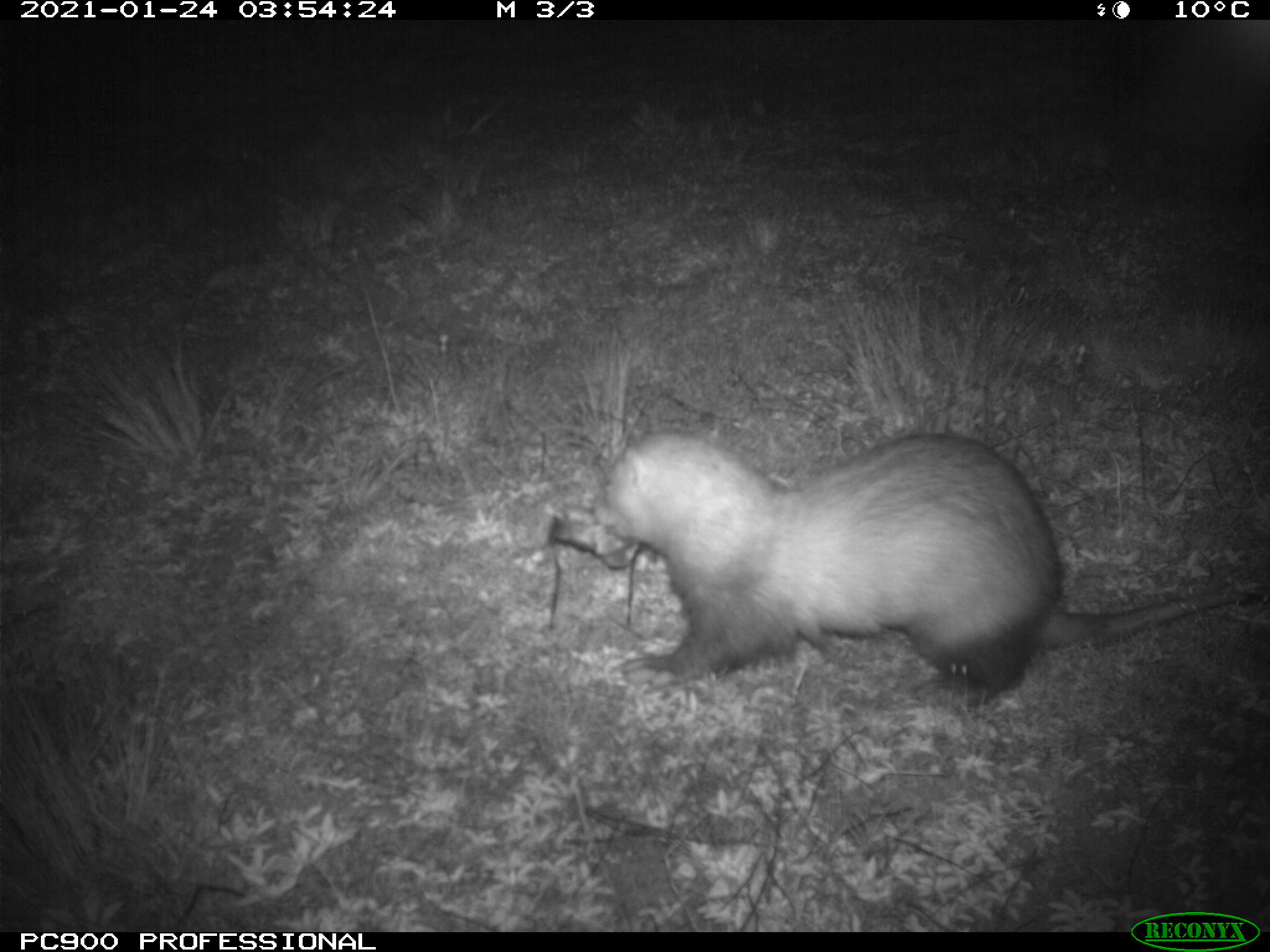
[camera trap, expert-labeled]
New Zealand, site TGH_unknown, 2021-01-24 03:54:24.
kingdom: Animalia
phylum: Chordata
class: Mammalia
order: Carnivora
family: Mustelidae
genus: Mustela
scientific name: Mustela furo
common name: ferret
Ferret (Mustela furo).